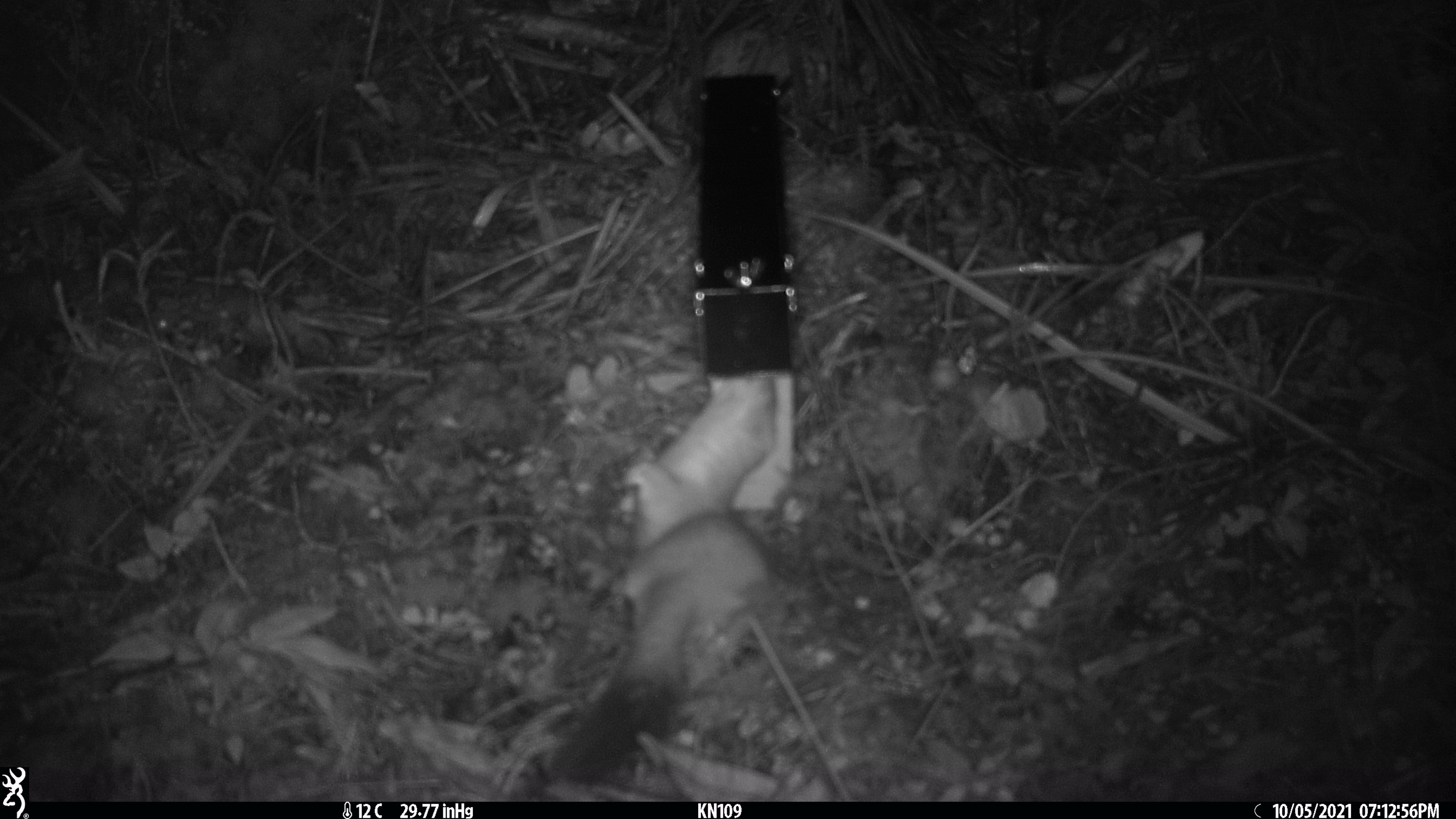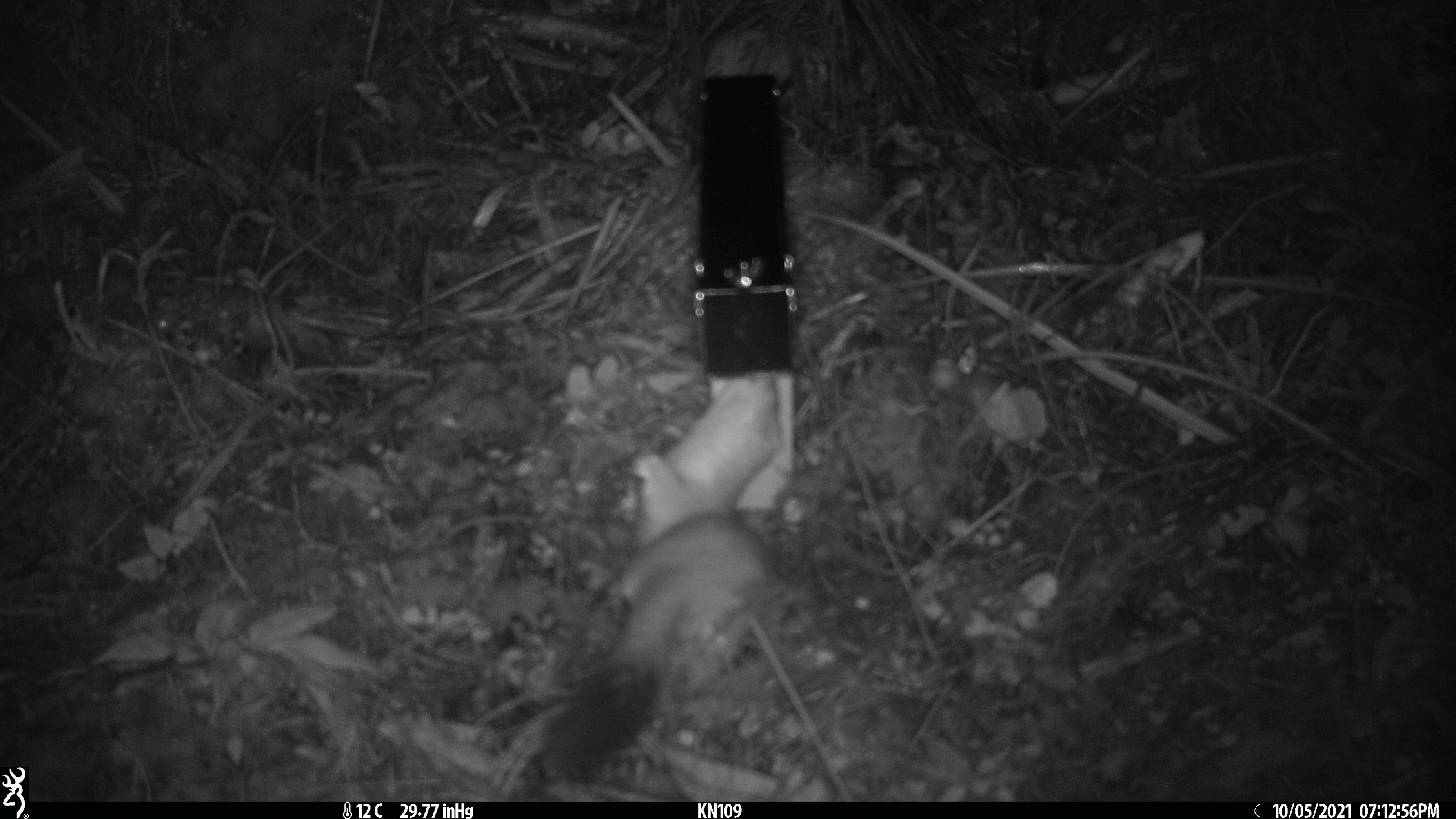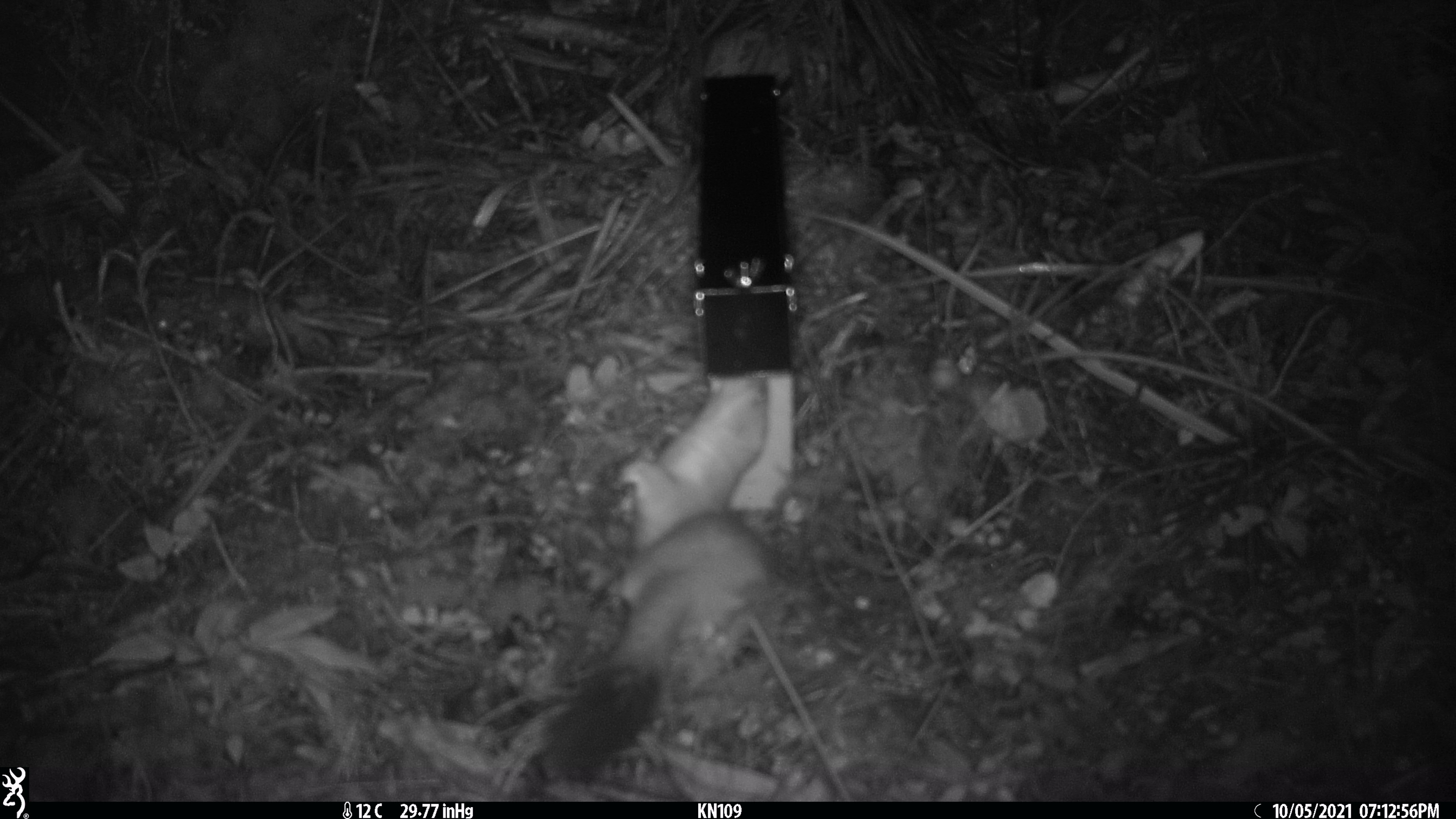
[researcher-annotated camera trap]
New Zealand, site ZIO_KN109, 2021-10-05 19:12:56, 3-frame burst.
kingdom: Animalia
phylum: Chordata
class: Mammalia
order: Carnivora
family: Mustelidae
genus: Mustela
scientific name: Mustela erminea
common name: stoat